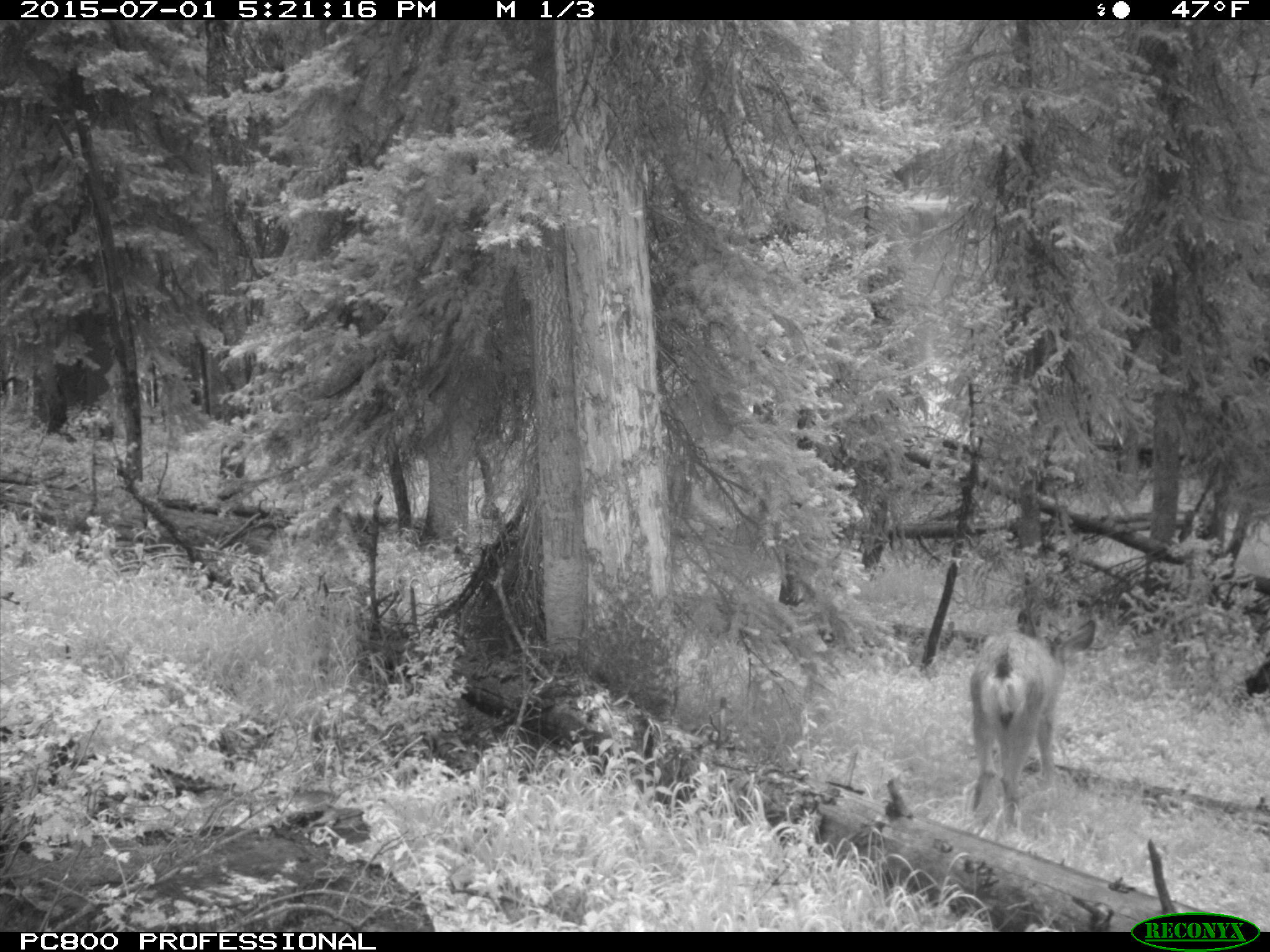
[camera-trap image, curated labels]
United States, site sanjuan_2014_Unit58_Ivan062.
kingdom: Animalia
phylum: Chordata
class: Mammalia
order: Artiodactyla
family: Cervidae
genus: Odocoileus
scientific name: Odocoileus hemionus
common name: mule deer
Odocoileus hemionus (mule deer).